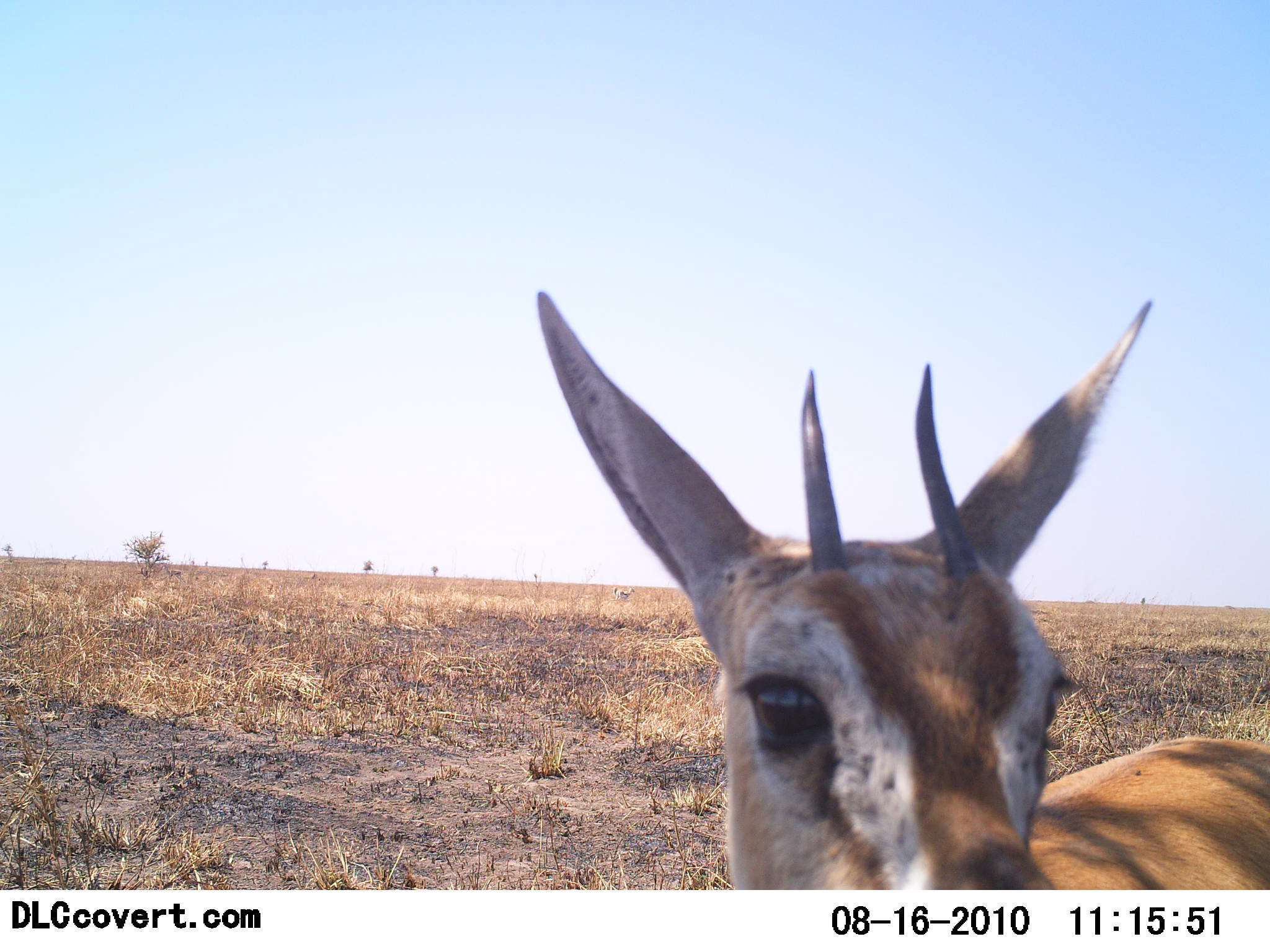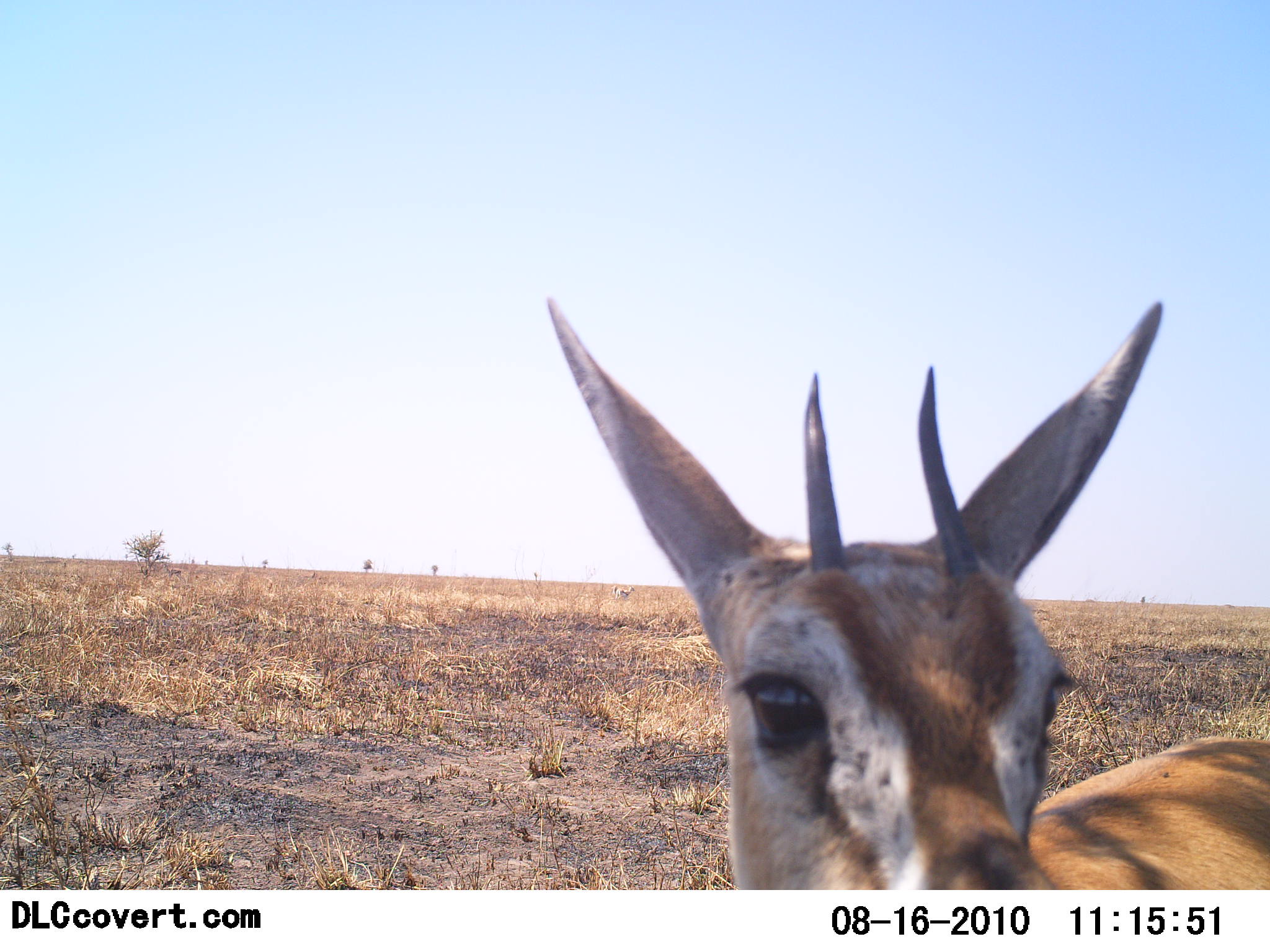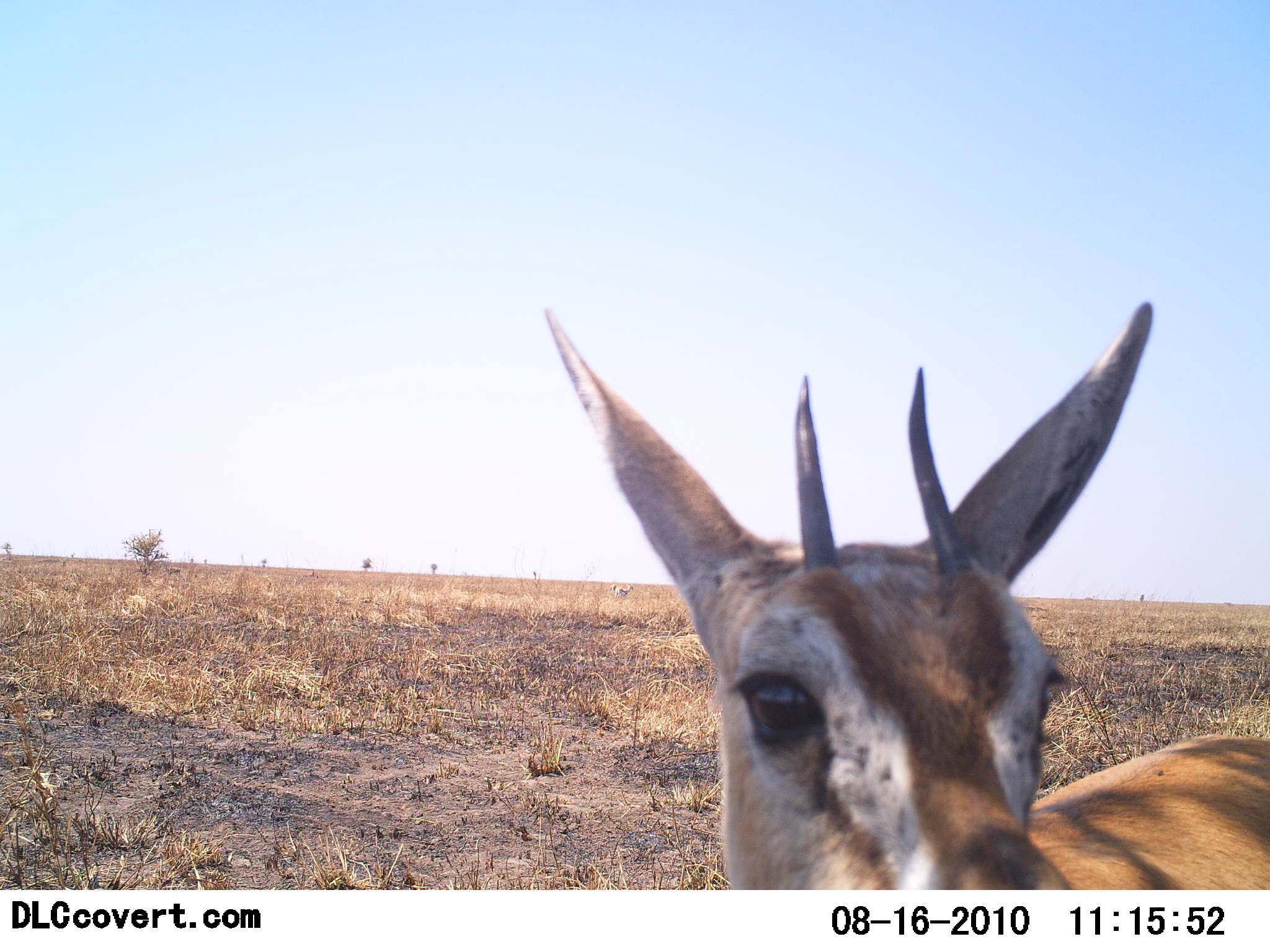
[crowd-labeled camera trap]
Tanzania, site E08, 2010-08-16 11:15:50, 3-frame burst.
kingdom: Animalia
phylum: Chordata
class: Mammalia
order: Artiodactyla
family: Bovidae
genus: Eudorcas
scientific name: Eudorcas thomsonii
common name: thomson's gazelle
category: gazellethomsons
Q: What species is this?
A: Gazellethomsons (thomson's gazelle) (Eudorcas thomsonii).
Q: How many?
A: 1.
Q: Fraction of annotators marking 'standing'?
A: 100%.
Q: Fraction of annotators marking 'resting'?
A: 0%.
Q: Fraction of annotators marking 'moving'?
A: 0%.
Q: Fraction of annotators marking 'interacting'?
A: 0%.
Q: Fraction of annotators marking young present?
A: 0%.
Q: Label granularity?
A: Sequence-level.